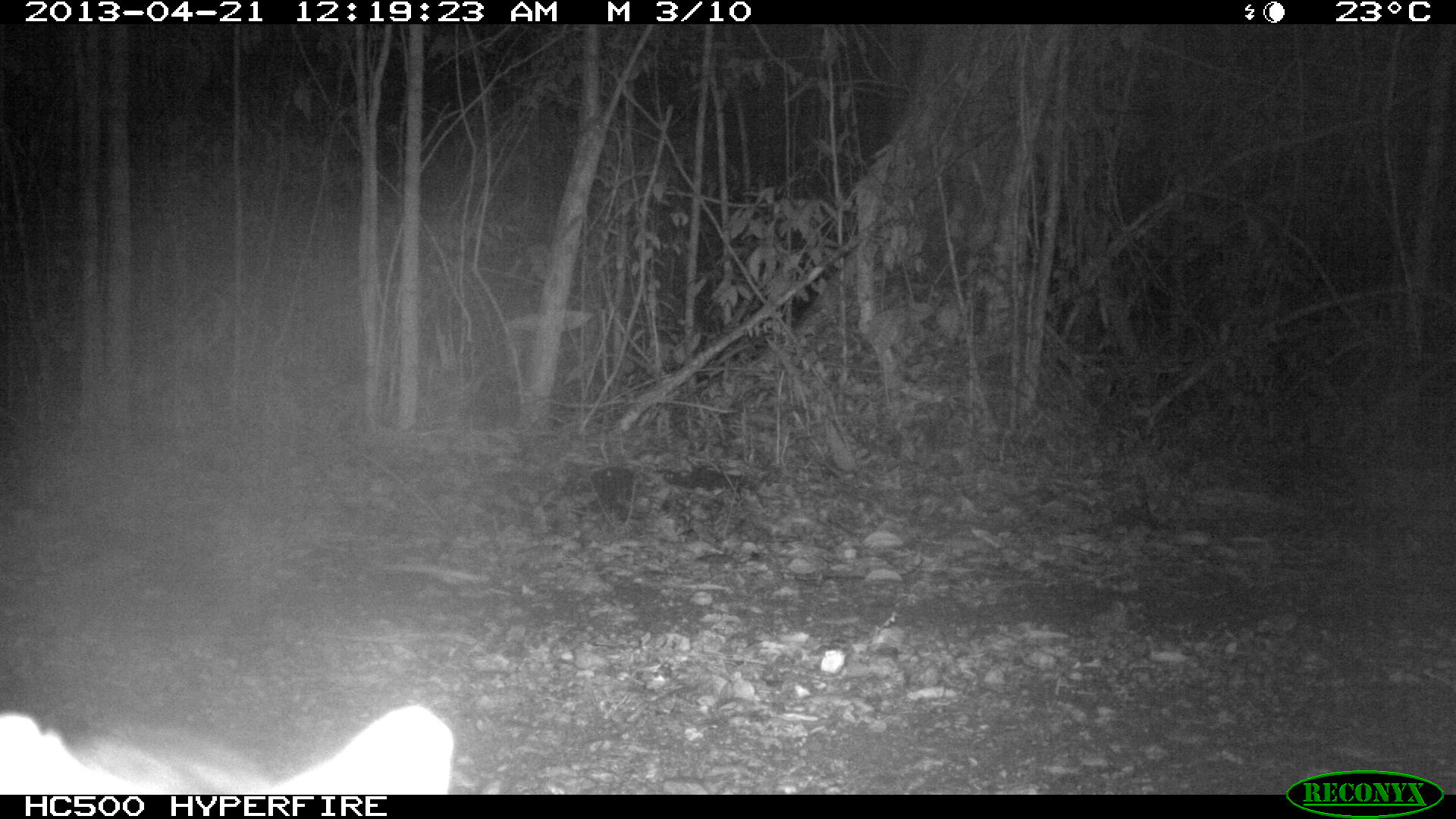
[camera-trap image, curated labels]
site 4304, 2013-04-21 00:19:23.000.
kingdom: Animalia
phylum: Chordata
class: Mammalia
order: Carnivora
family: Canidae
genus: Urocyon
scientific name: Urocyon cinereoargenteus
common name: gray fox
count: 1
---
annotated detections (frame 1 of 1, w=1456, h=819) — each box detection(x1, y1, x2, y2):
urocyon cinereoargenteus: detection(0, 704, 455, 793)